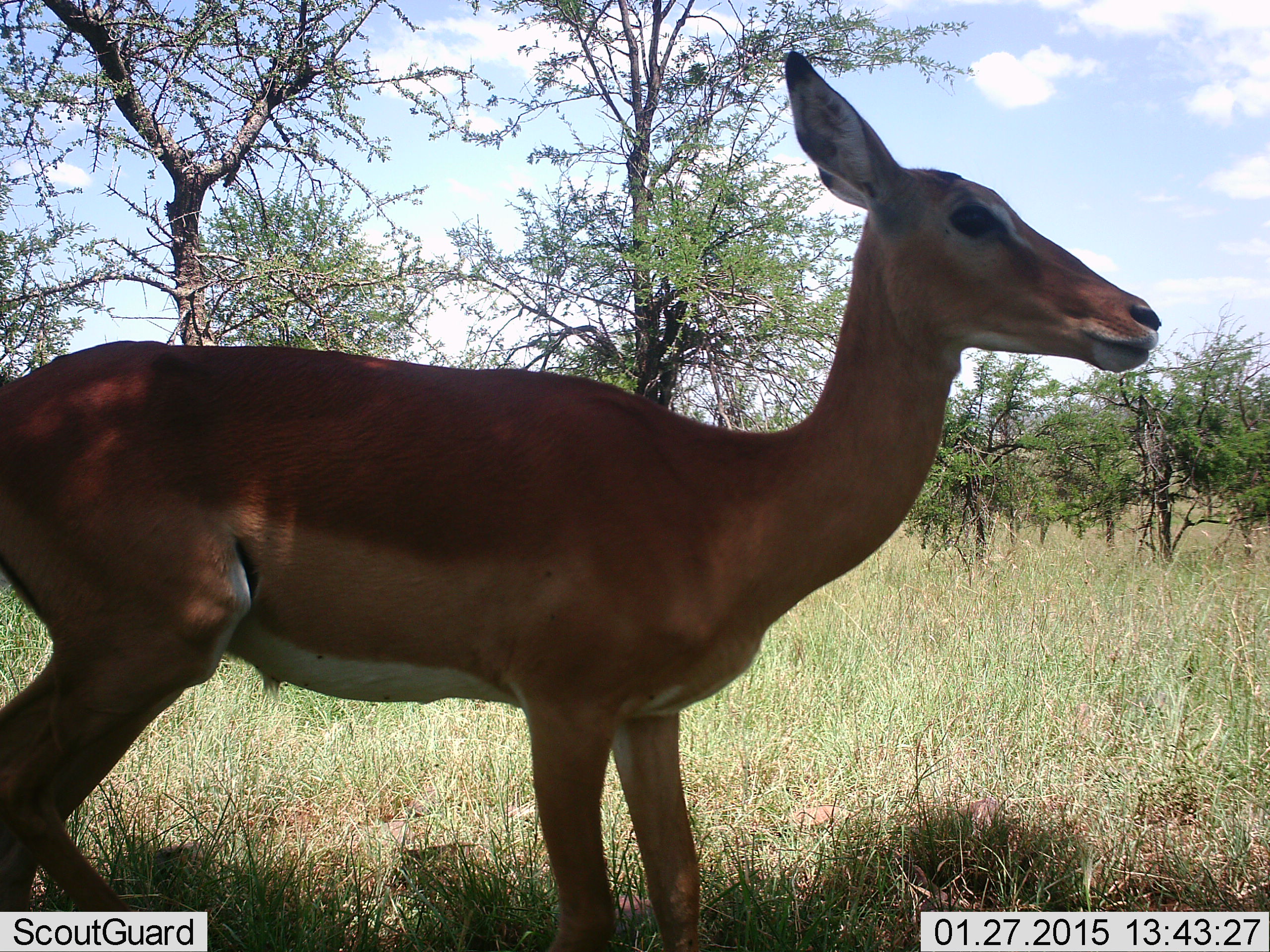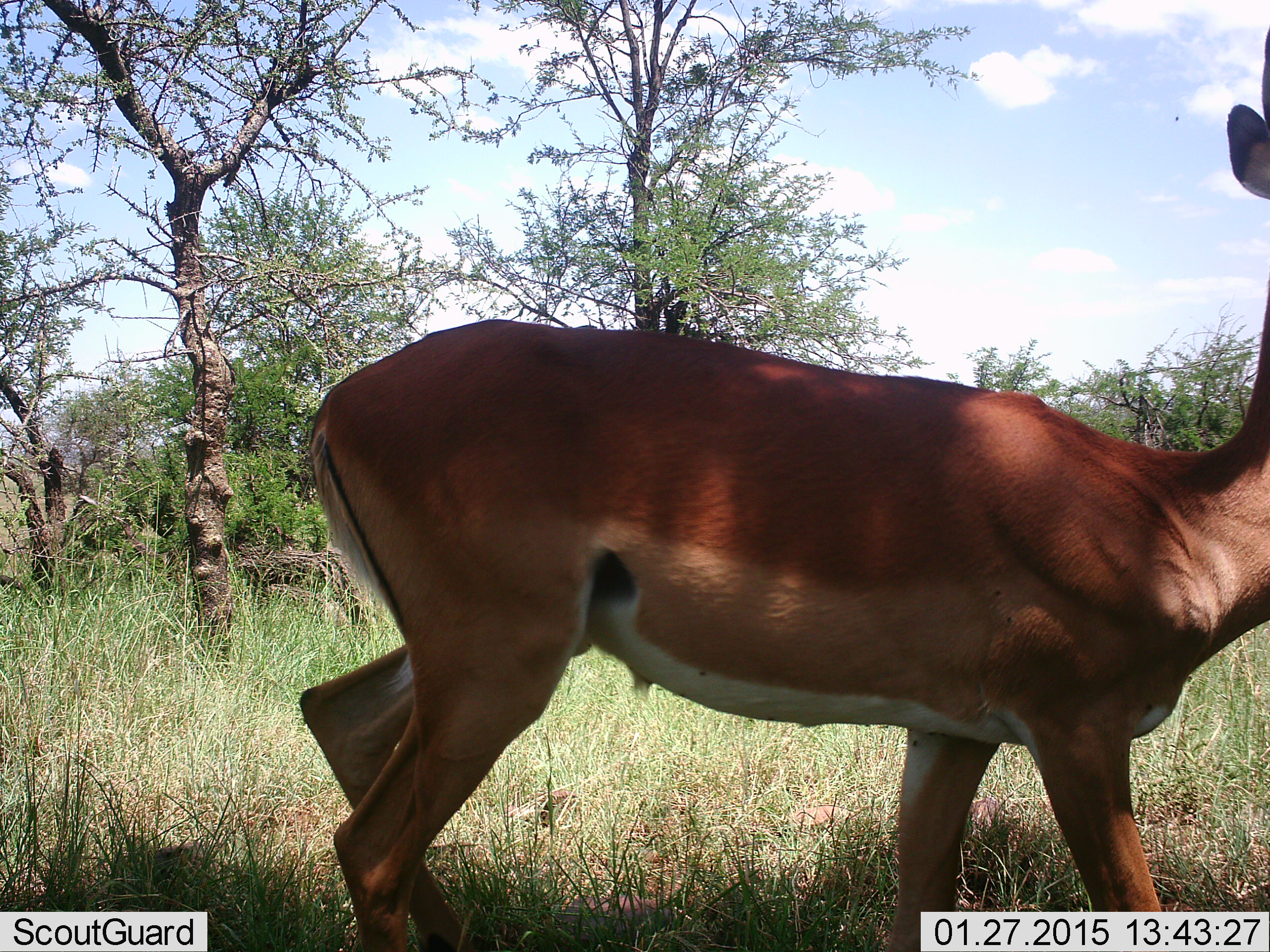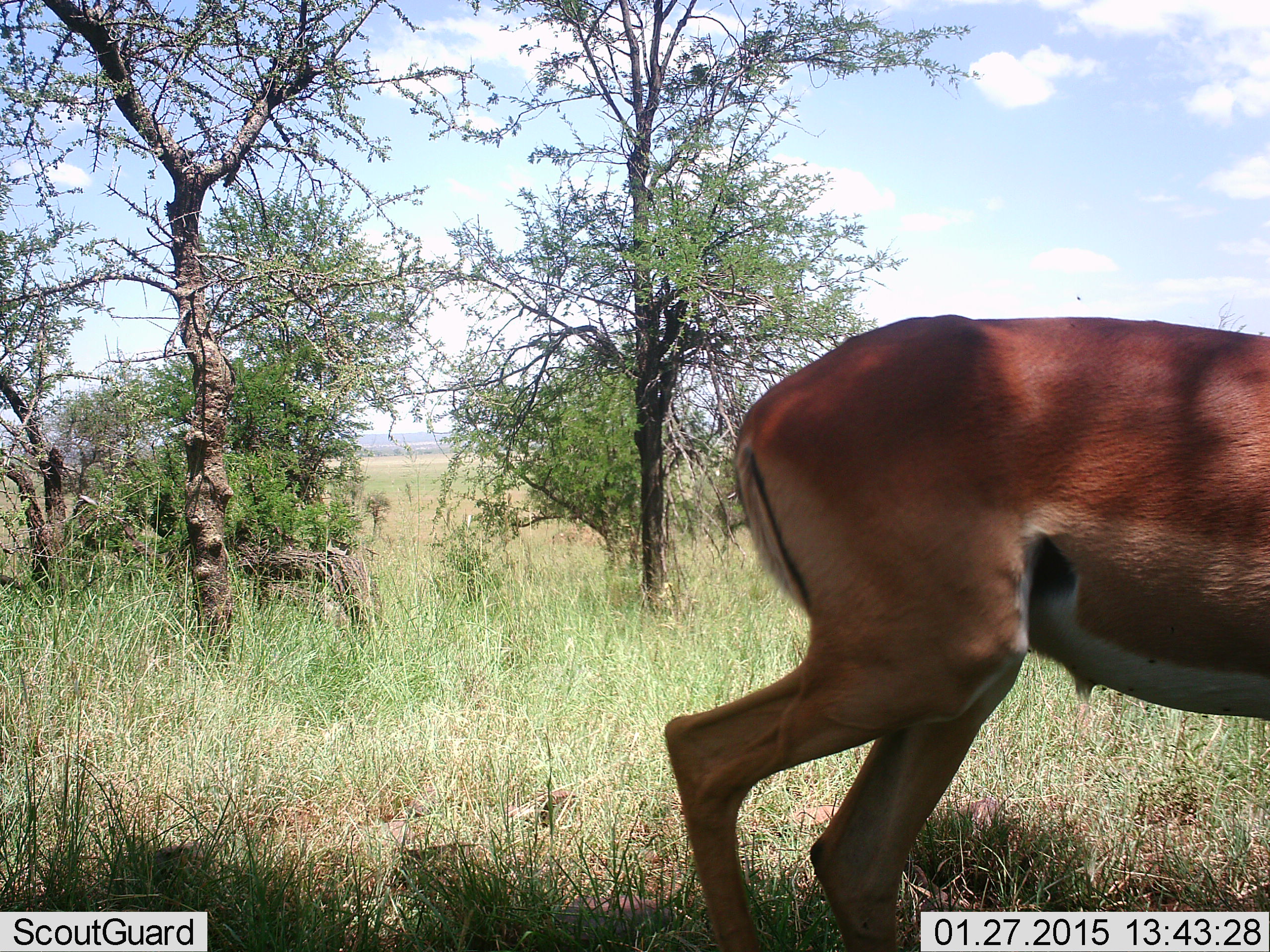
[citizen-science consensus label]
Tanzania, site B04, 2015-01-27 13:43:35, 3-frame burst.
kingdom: Animalia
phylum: Chordata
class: Mammalia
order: Artiodactyla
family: Bovidae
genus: Aepyceros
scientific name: Aepyceros melampus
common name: impala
Impala (Aepyceros melampus), count 1. Behavior (volunteer vote fractions): standing 20%, resting 0%, moving 80%, interacting 0%. Young present (vote fraction): 0%. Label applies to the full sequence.